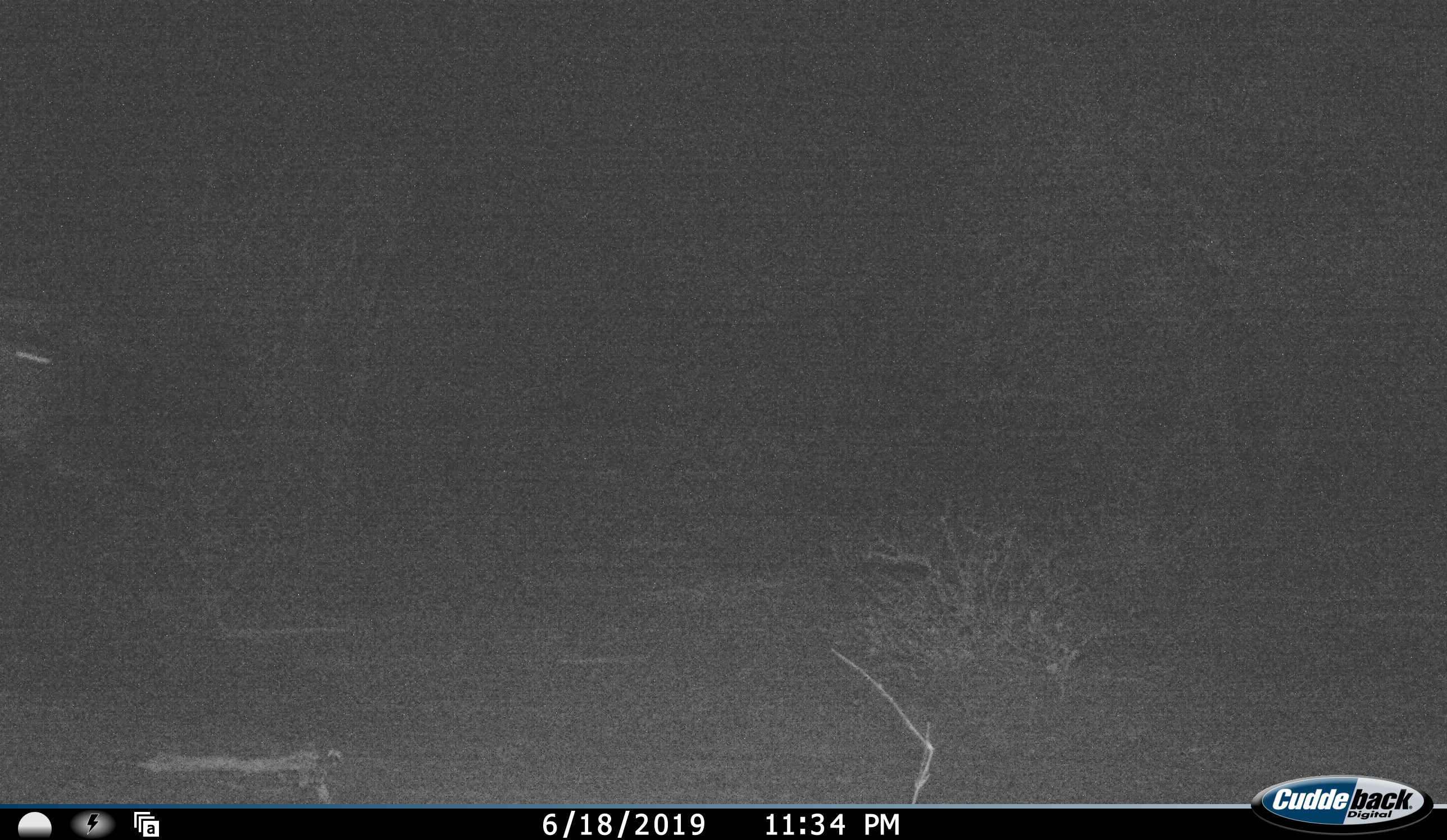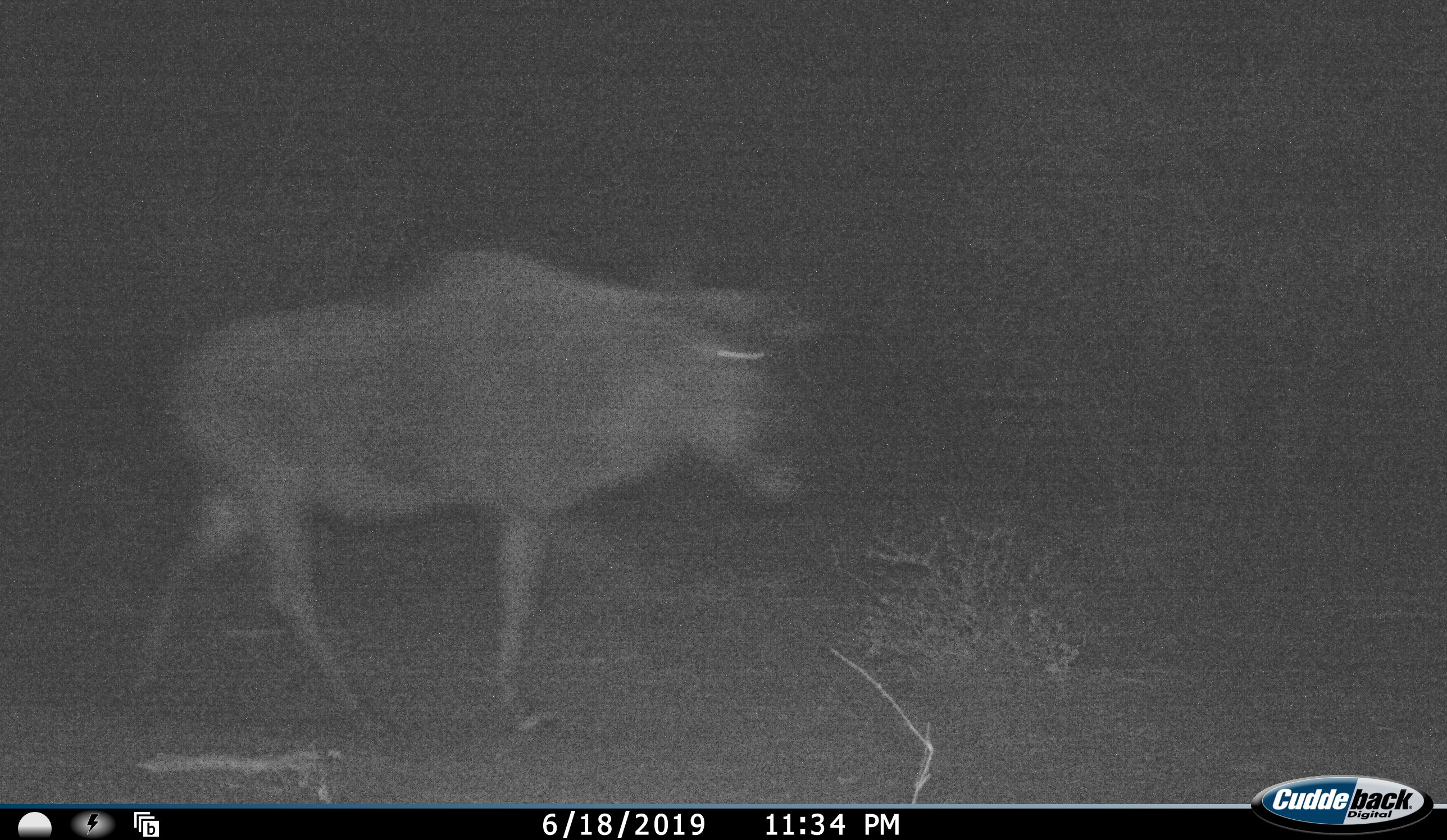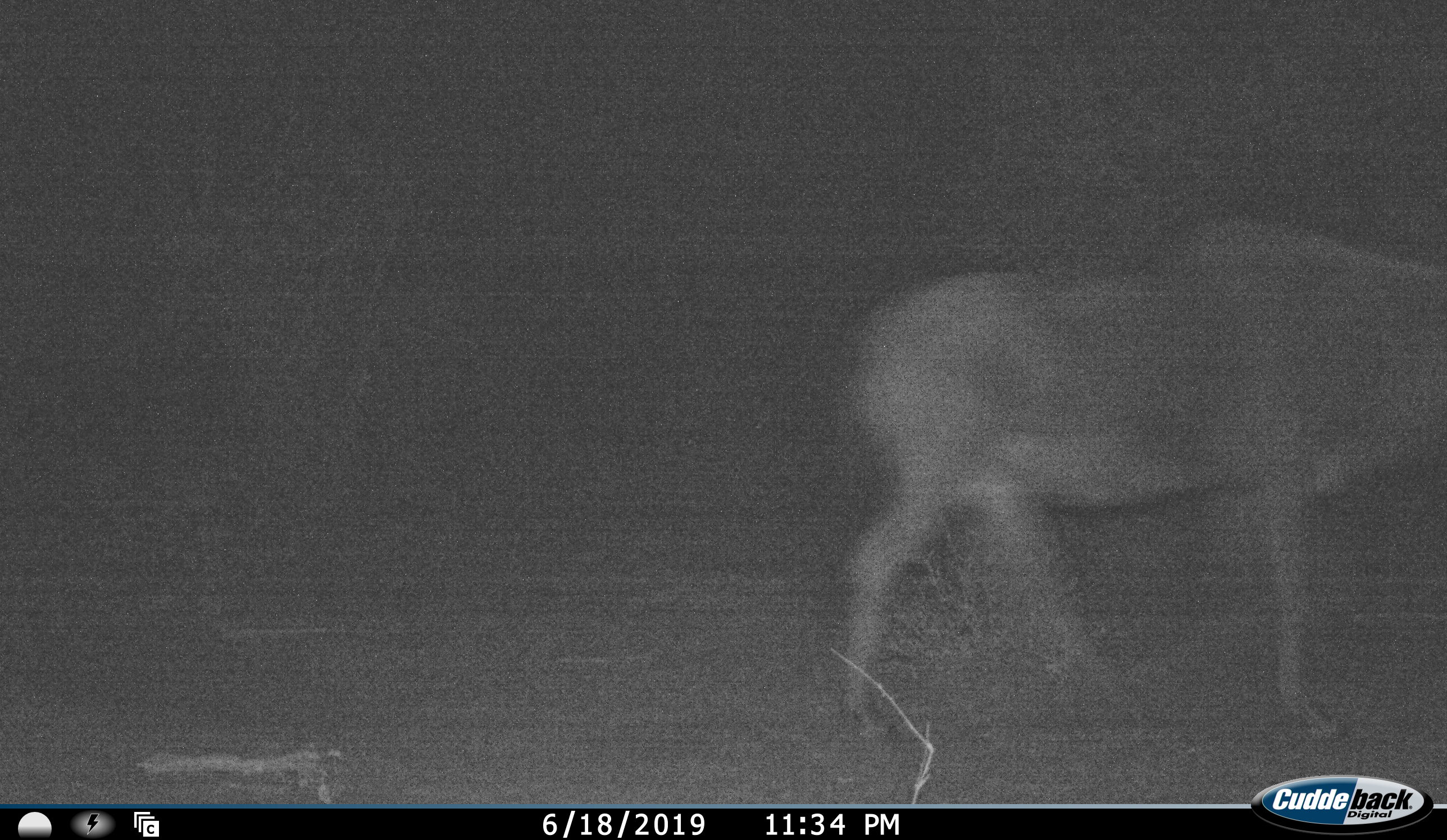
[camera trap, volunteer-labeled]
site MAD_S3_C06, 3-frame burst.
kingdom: Animalia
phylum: Chordata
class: Mammalia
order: Artiodactyla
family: Bovidae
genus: Connochaetes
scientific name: Connochaetes taurinus taurinus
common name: blue wildebeest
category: wildebeestblue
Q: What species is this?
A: Wildebeestblue (blue wildebeest) (Connochaetes taurinus taurinus).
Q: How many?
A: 1.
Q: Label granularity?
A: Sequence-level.